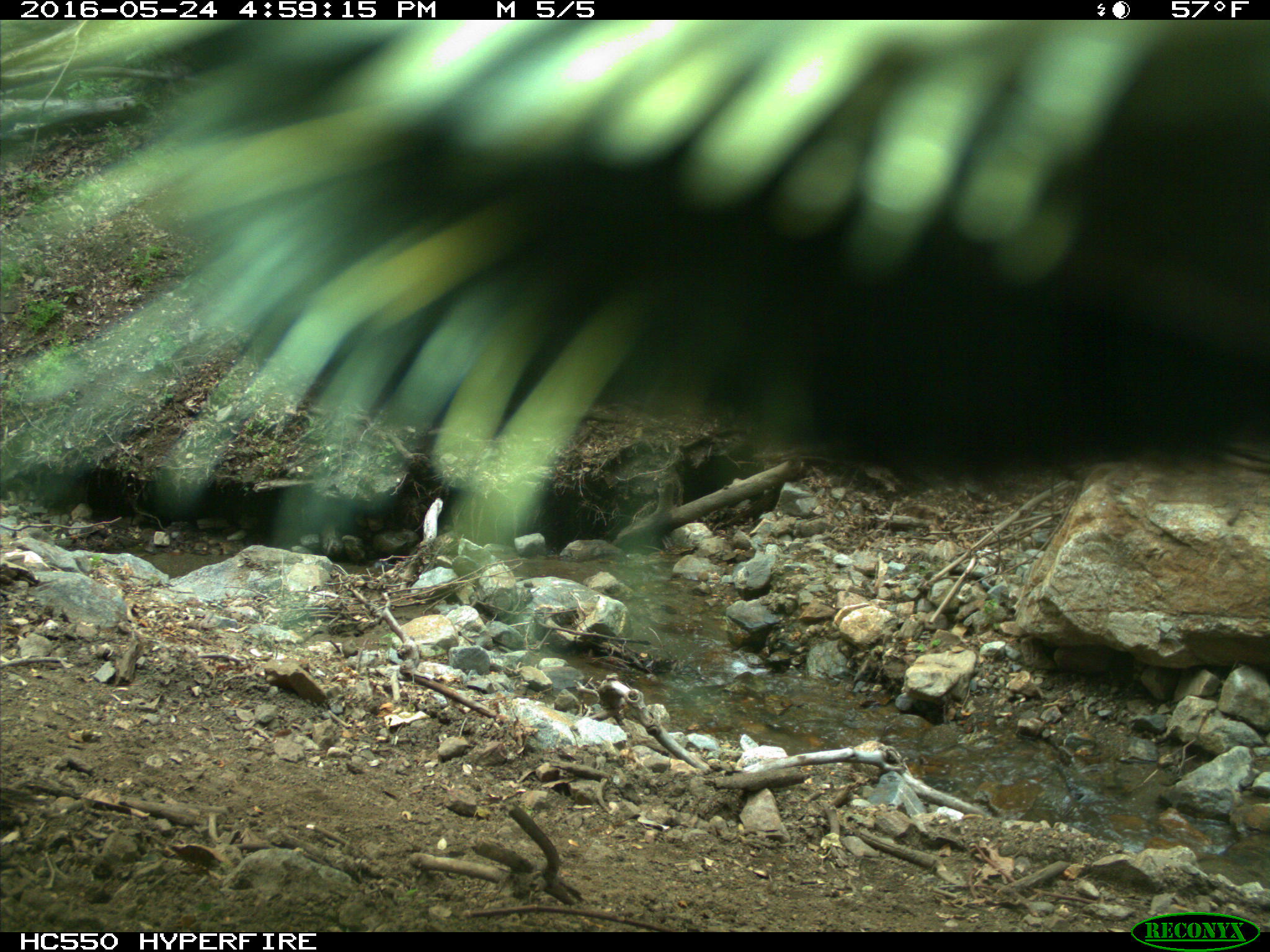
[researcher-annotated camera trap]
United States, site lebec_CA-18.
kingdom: Animalia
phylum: Chordata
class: Mammalia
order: Artiodactyla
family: Bovidae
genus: Bos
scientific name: Bos taurus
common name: domestic cow